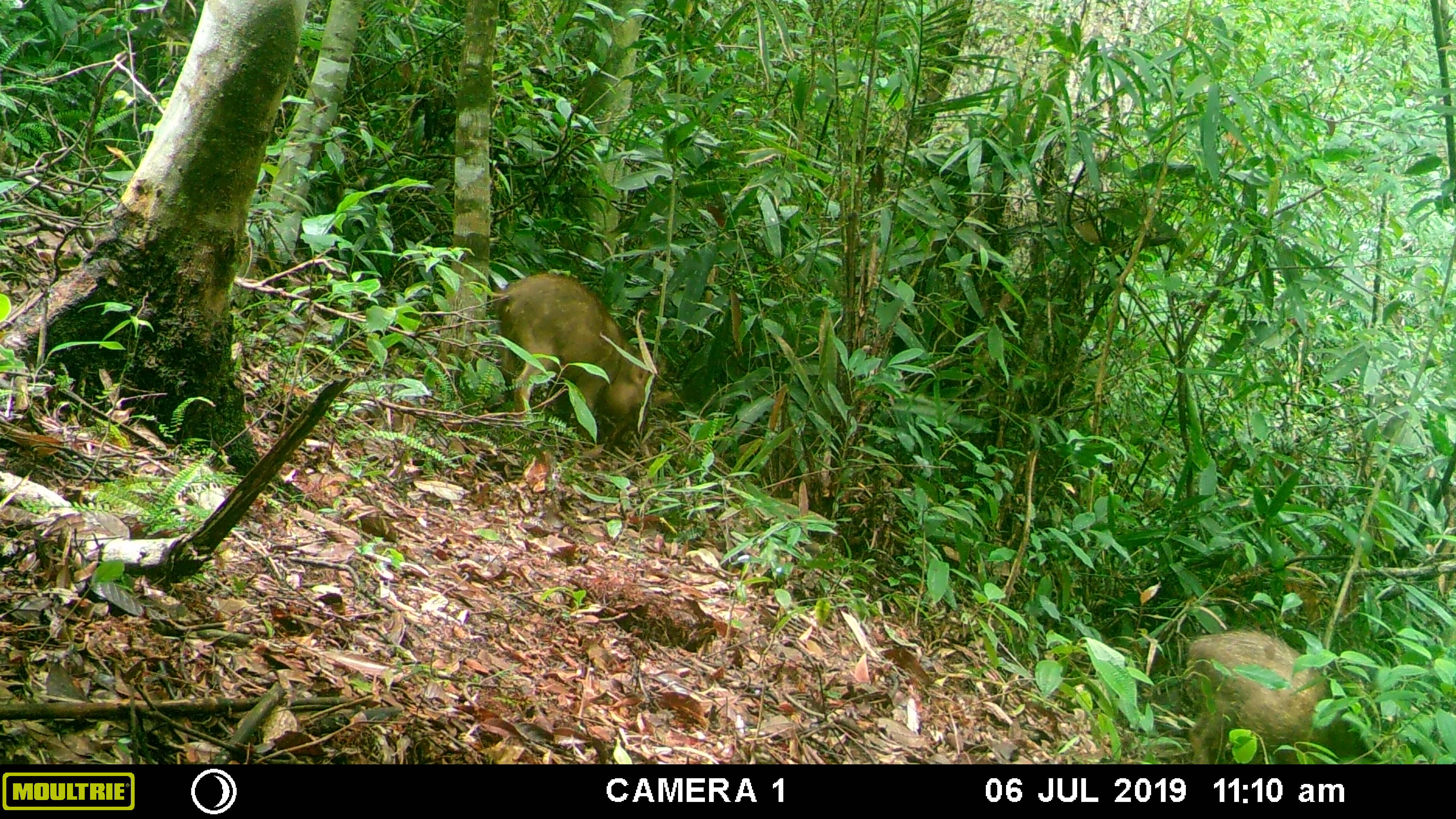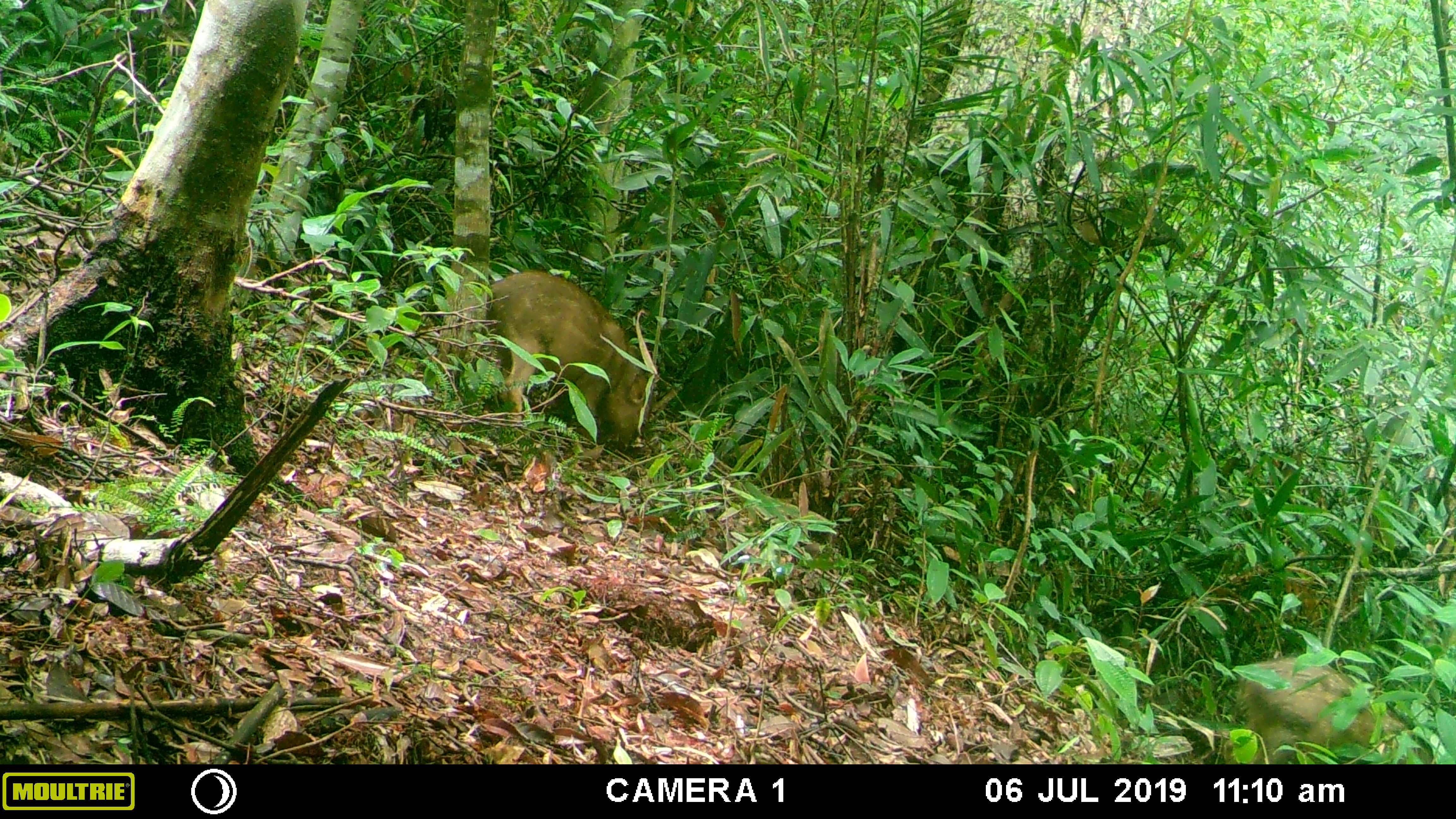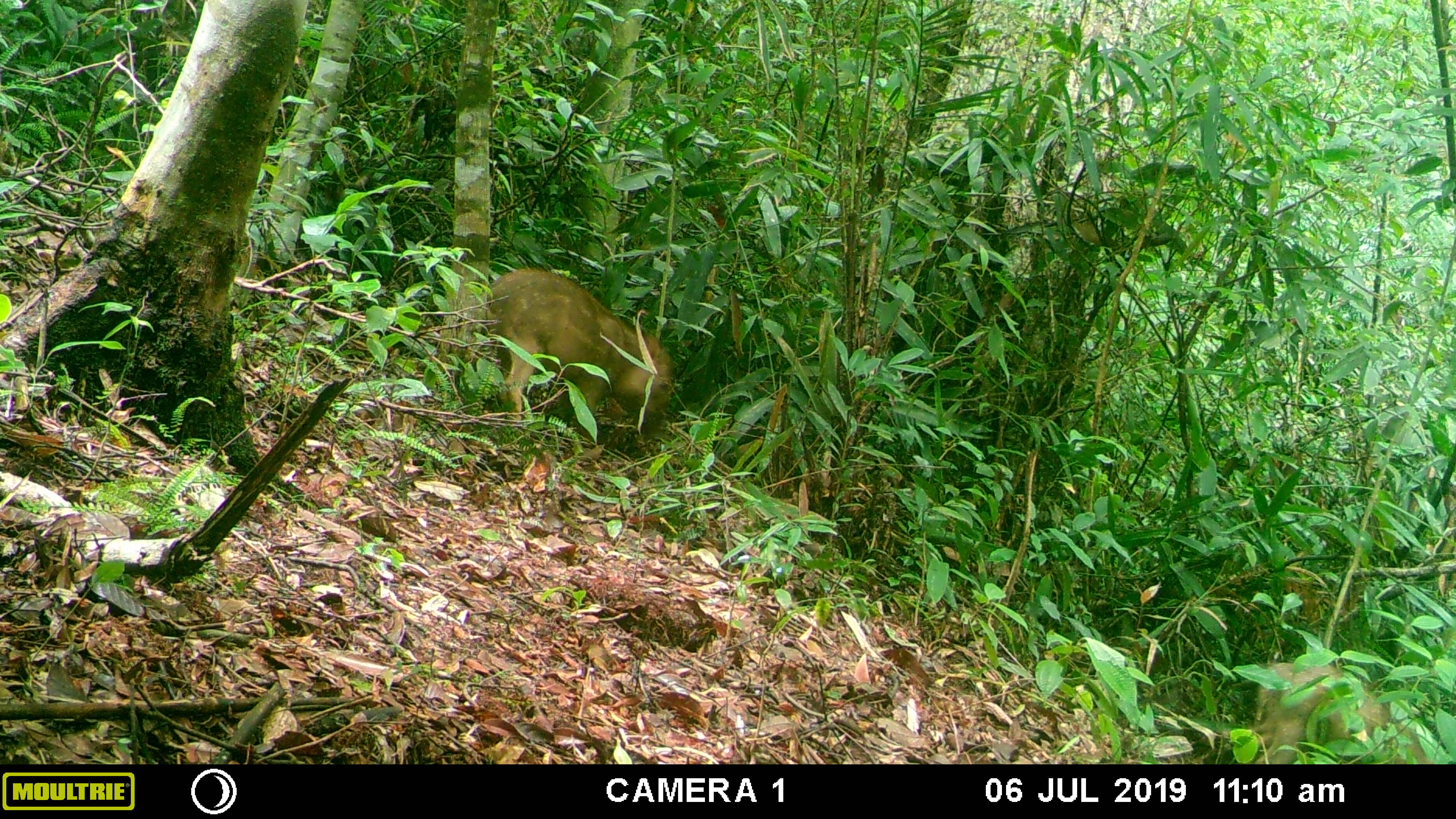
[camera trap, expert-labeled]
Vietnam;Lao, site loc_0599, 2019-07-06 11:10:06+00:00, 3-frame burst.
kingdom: Animalia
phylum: Chordata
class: Mammalia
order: Artiodactyla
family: Suidae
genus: Sus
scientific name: Sus scrofa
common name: eurasian wild pig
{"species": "eurasian wild pig (Sus scrofa)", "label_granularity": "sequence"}